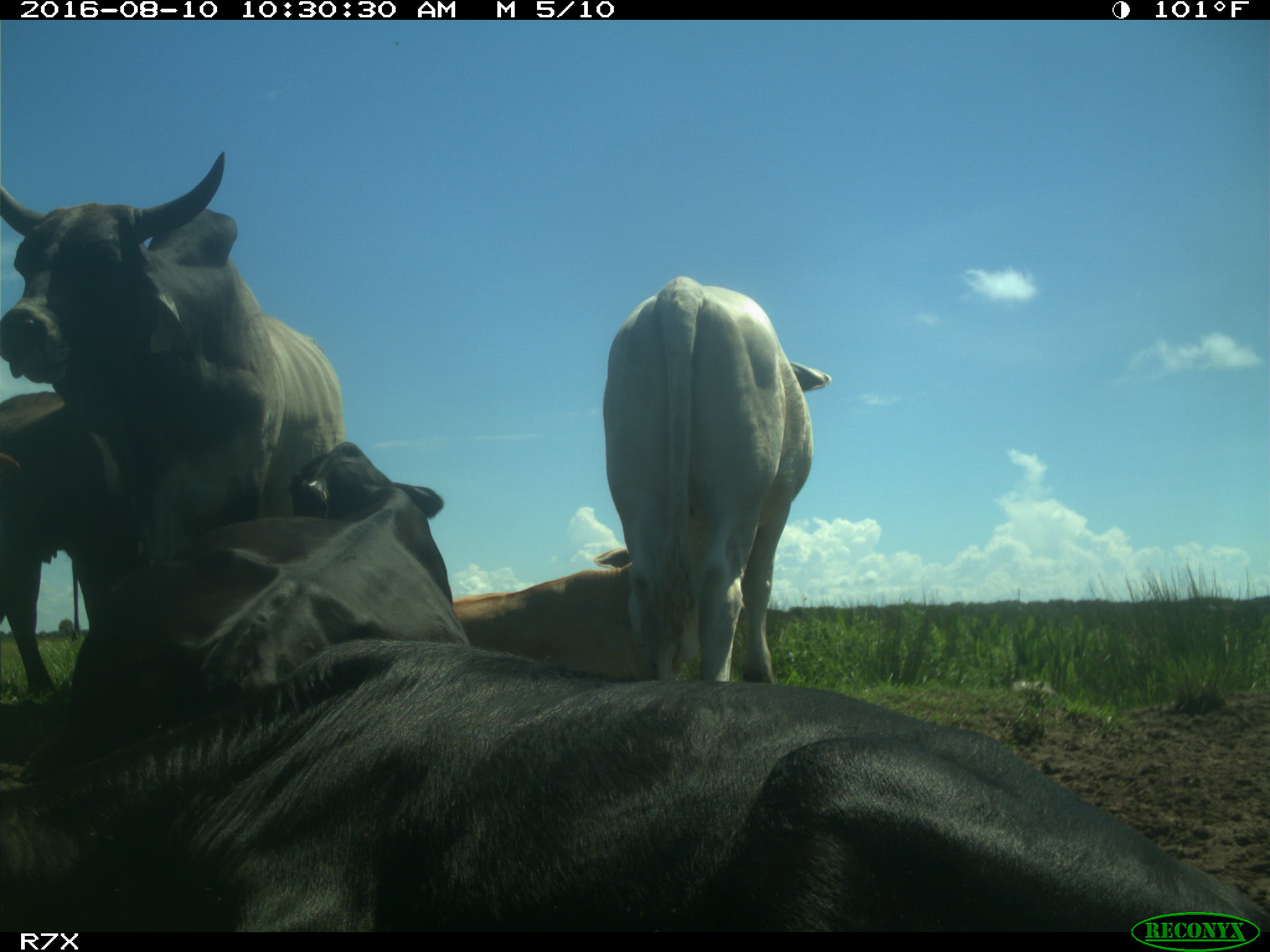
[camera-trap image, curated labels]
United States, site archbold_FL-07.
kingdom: Animalia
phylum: Chordata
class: Mammalia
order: Artiodactyla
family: Bovidae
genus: Bos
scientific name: Bos taurus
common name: domestic cow